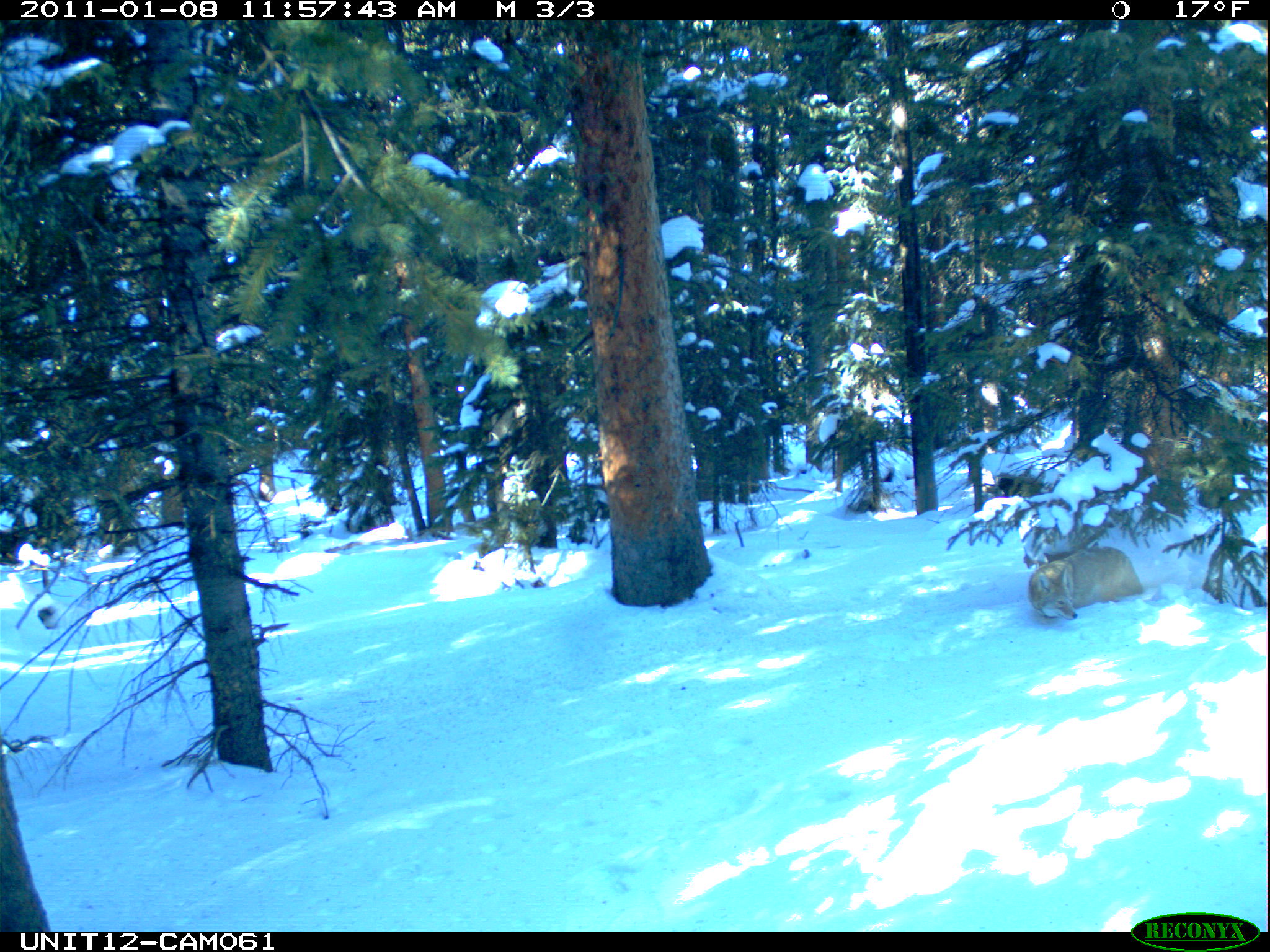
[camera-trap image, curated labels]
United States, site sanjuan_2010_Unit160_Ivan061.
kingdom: Animalia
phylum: Chordata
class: Mammalia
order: Carnivora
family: Canidae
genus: Canis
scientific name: Canis latrans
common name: coyote